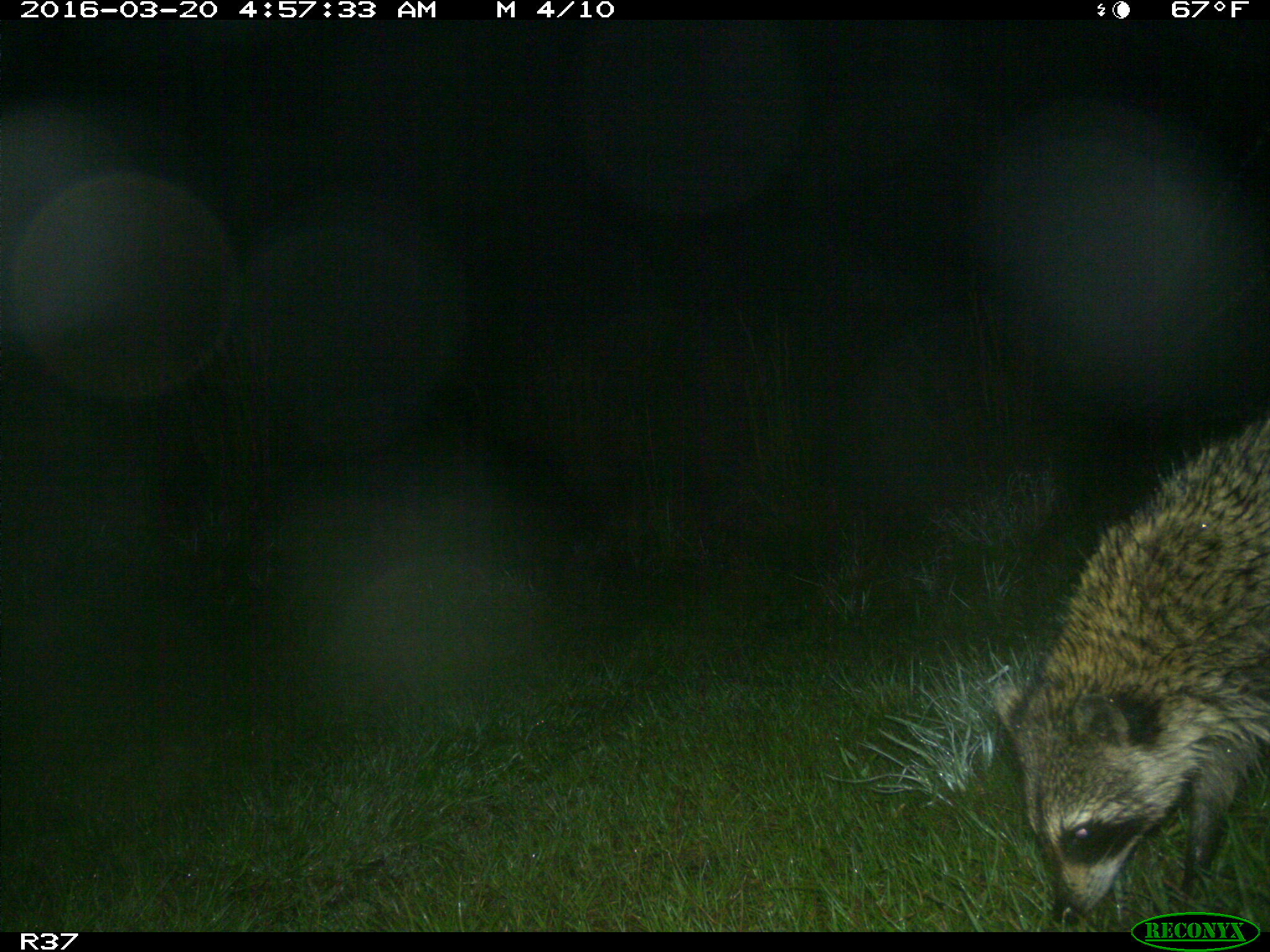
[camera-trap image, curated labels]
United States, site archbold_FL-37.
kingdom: Animalia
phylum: Chordata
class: Mammalia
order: Carnivora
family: Procyonidae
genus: Procyon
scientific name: Procyon lotor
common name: common raccoon